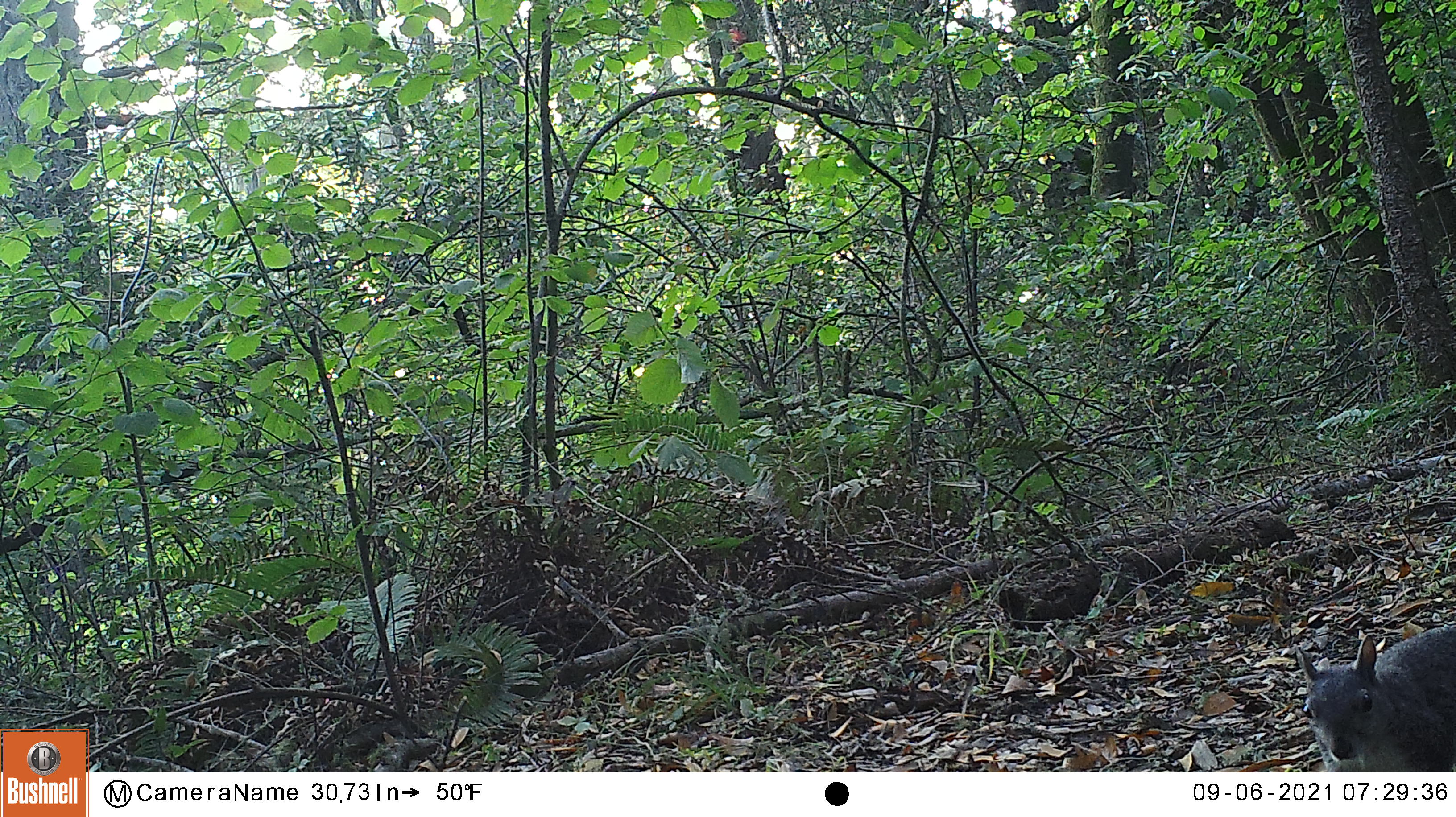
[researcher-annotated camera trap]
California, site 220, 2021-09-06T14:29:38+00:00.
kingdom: Animalia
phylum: Chordata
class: Mammalia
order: Rodentia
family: Sciuridae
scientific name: Sciuridae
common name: squirrel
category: unknown squirrel